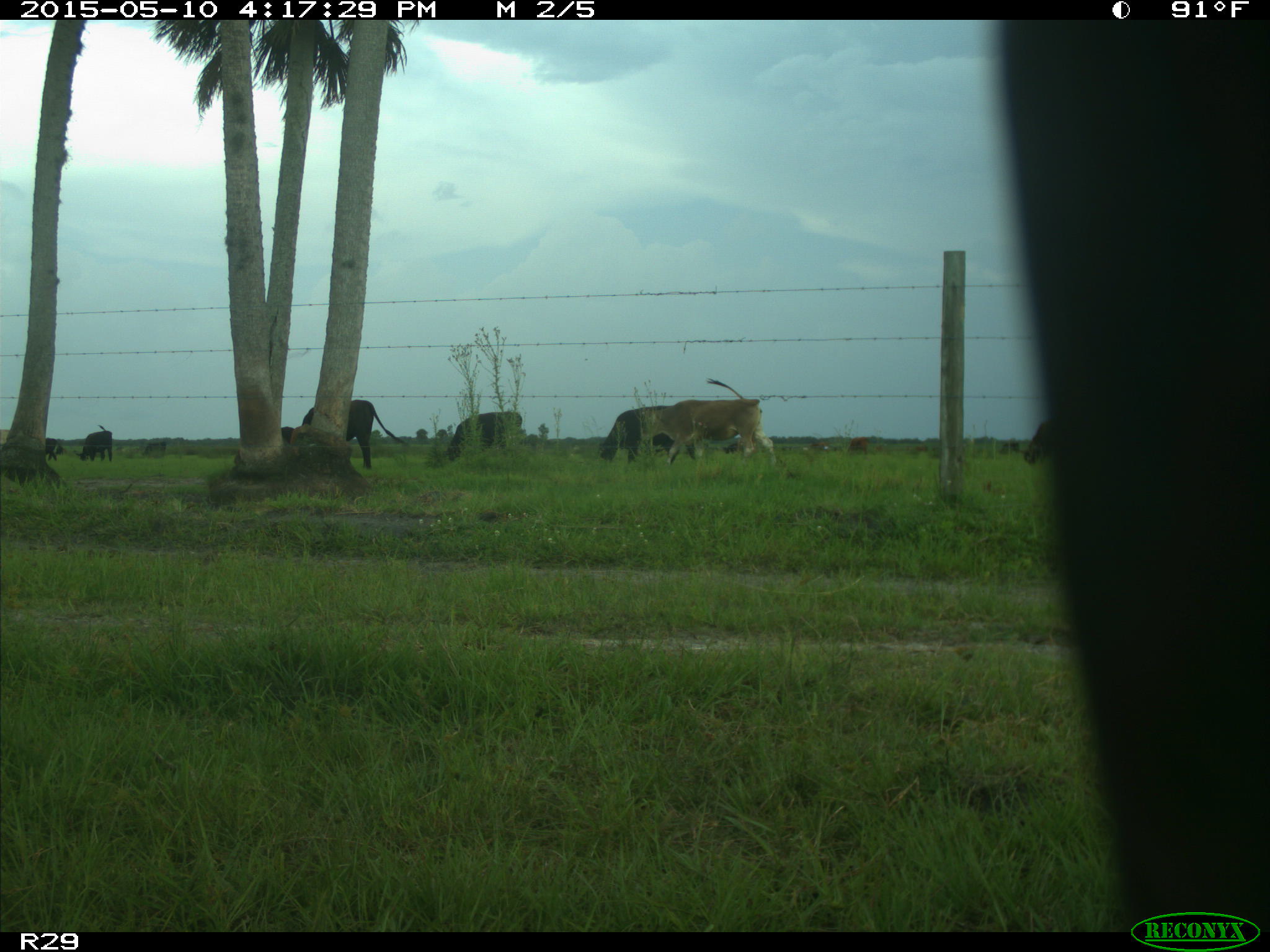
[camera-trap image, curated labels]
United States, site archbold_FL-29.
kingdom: Animalia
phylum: Chordata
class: Mammalia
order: Artiodactyla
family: Bovidae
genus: Bos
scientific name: Bos taurus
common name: domestic cow